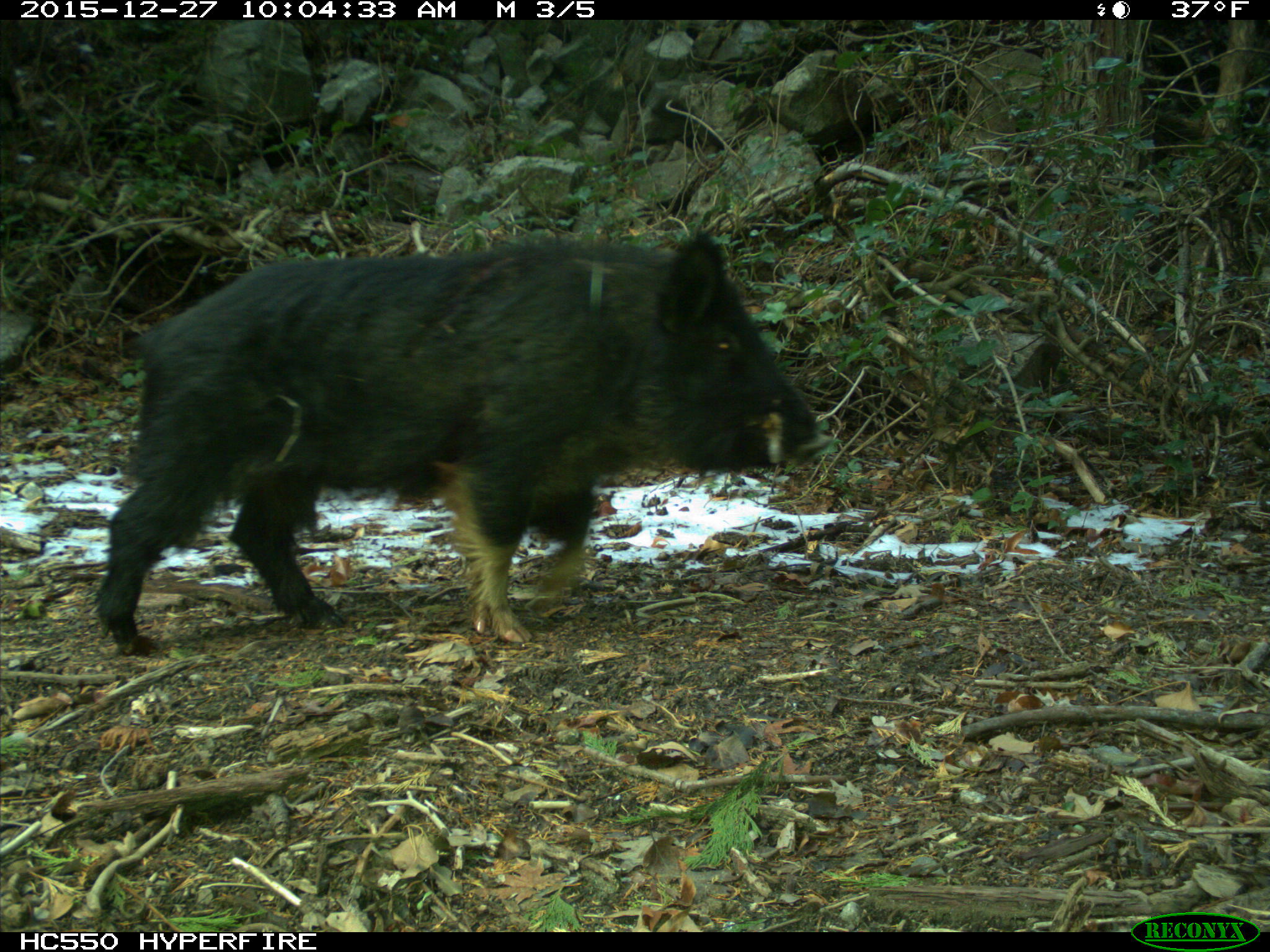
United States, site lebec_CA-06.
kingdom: Animalia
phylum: Chordata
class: Mammalia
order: Artiodactyla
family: Suidae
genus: Sus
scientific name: Sus scrofa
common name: wild boar